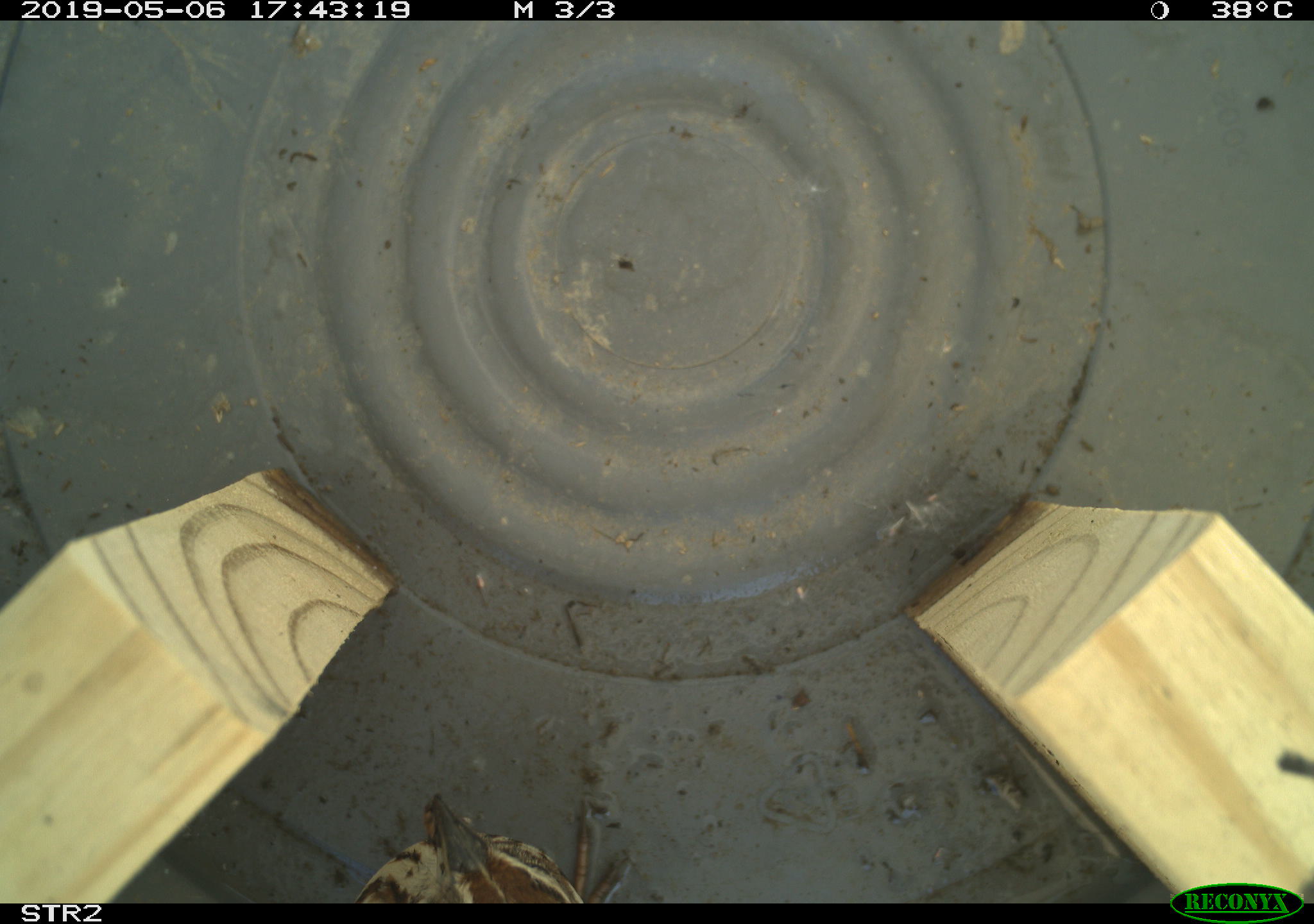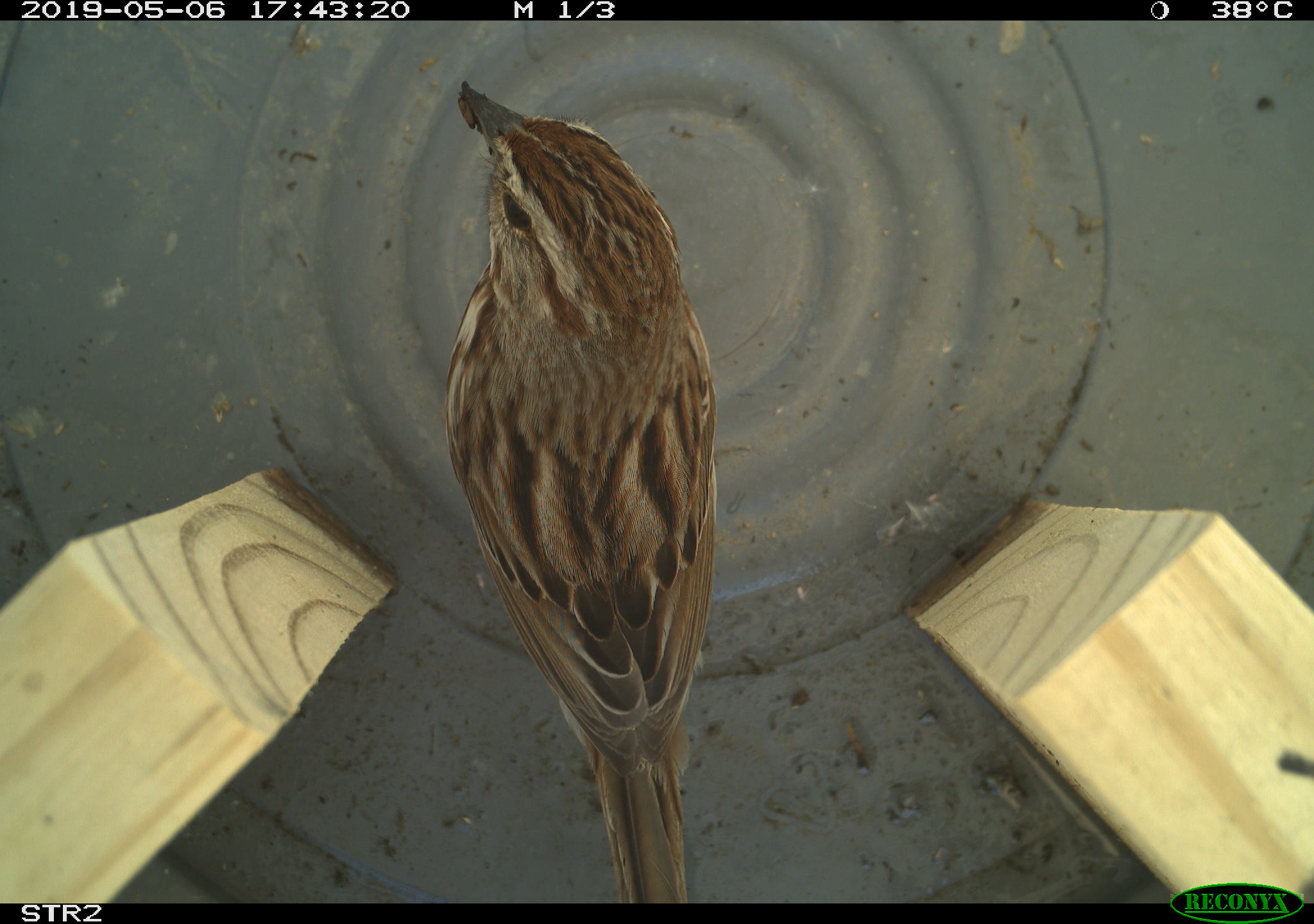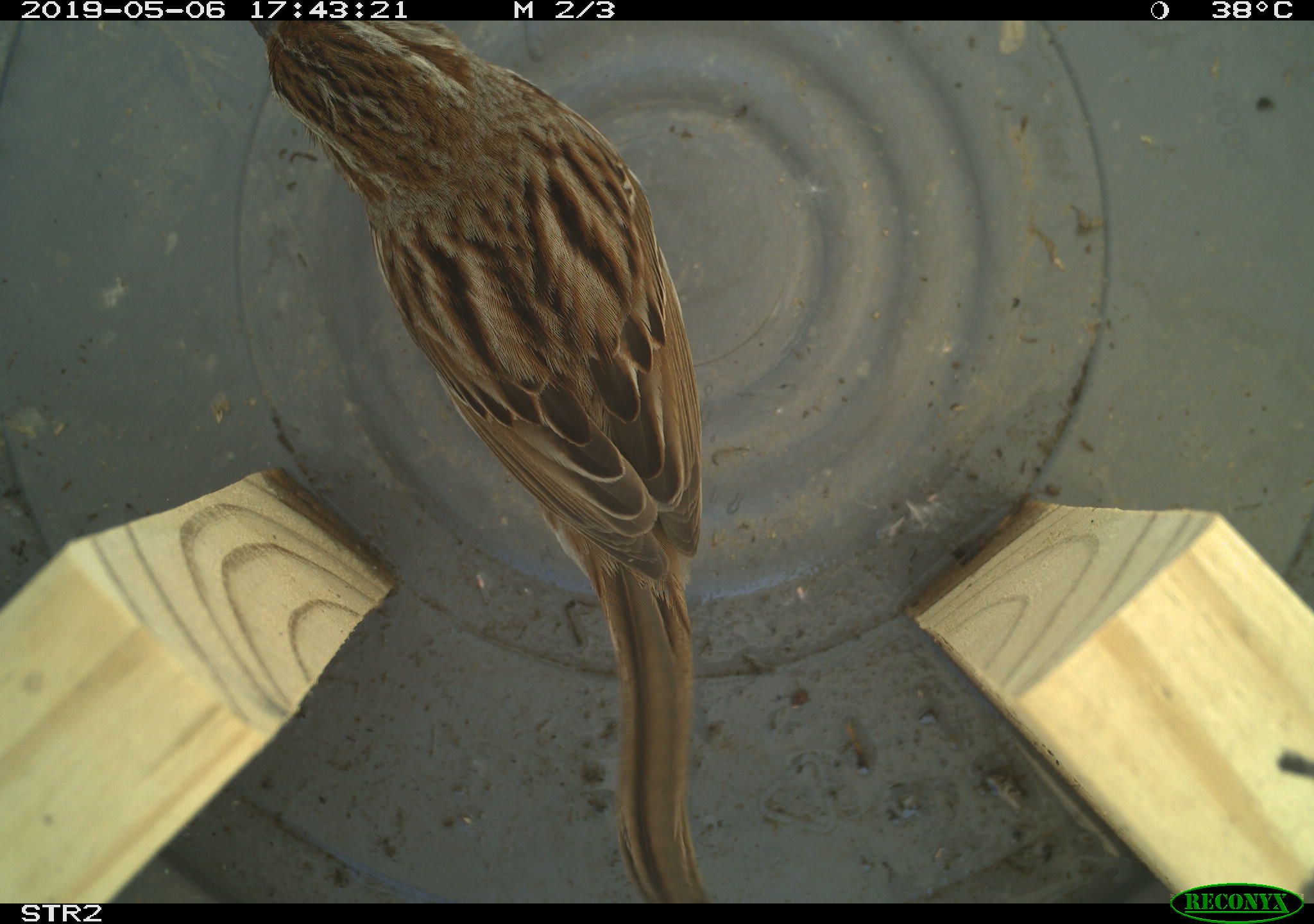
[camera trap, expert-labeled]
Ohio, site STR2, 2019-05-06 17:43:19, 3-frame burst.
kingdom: Animalia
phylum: Chordata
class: Aves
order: Passeriformes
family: Passerellidae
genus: Melospiza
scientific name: Melospiza melodia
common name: song sparrow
Song sparrow (Melospiza melodia).